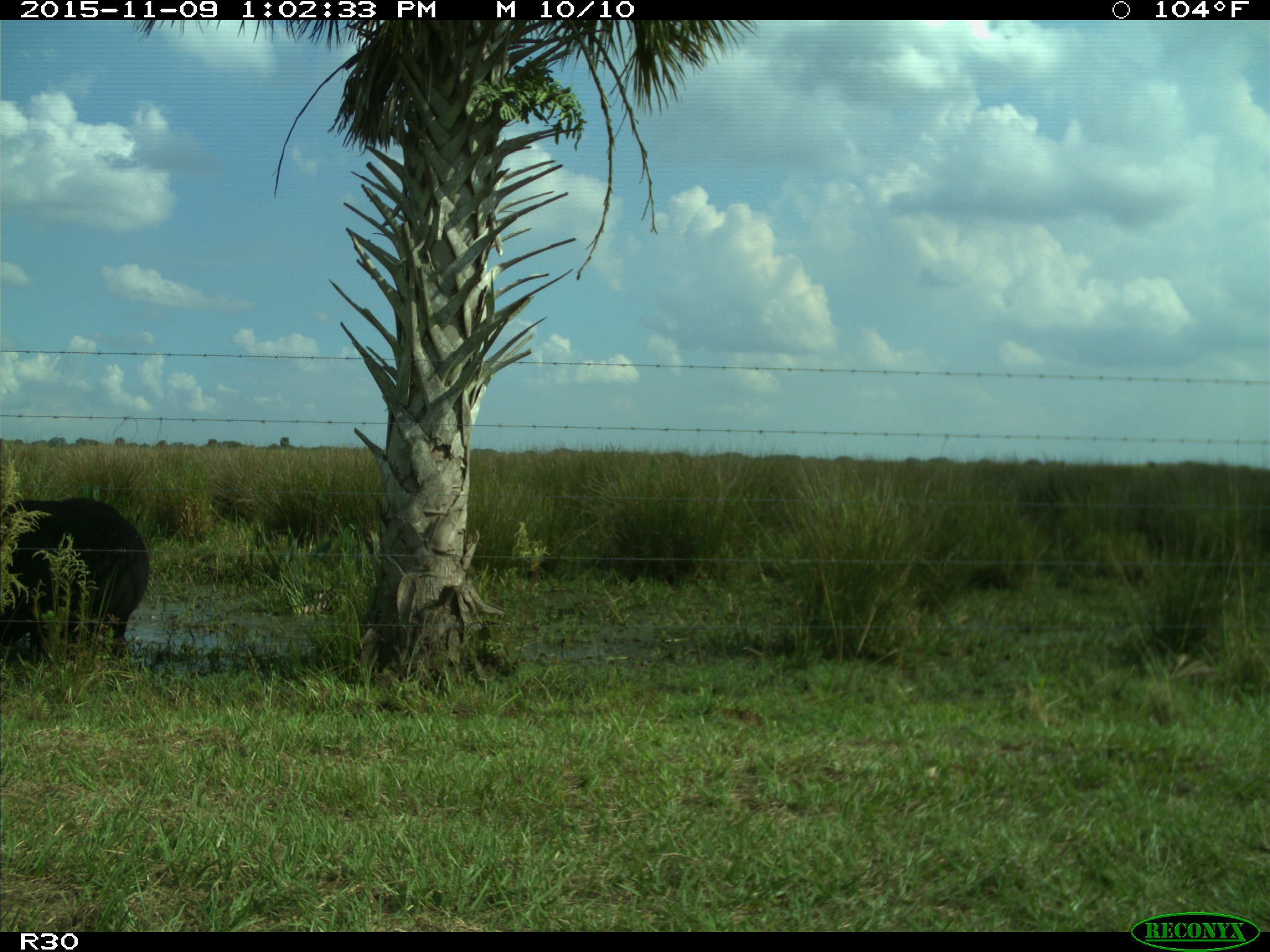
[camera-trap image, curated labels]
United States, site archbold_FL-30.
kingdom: Animalia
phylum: Chordata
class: Mammalia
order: Artiodactyla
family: Bovidae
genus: Bos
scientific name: Bos taurus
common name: domestic cow